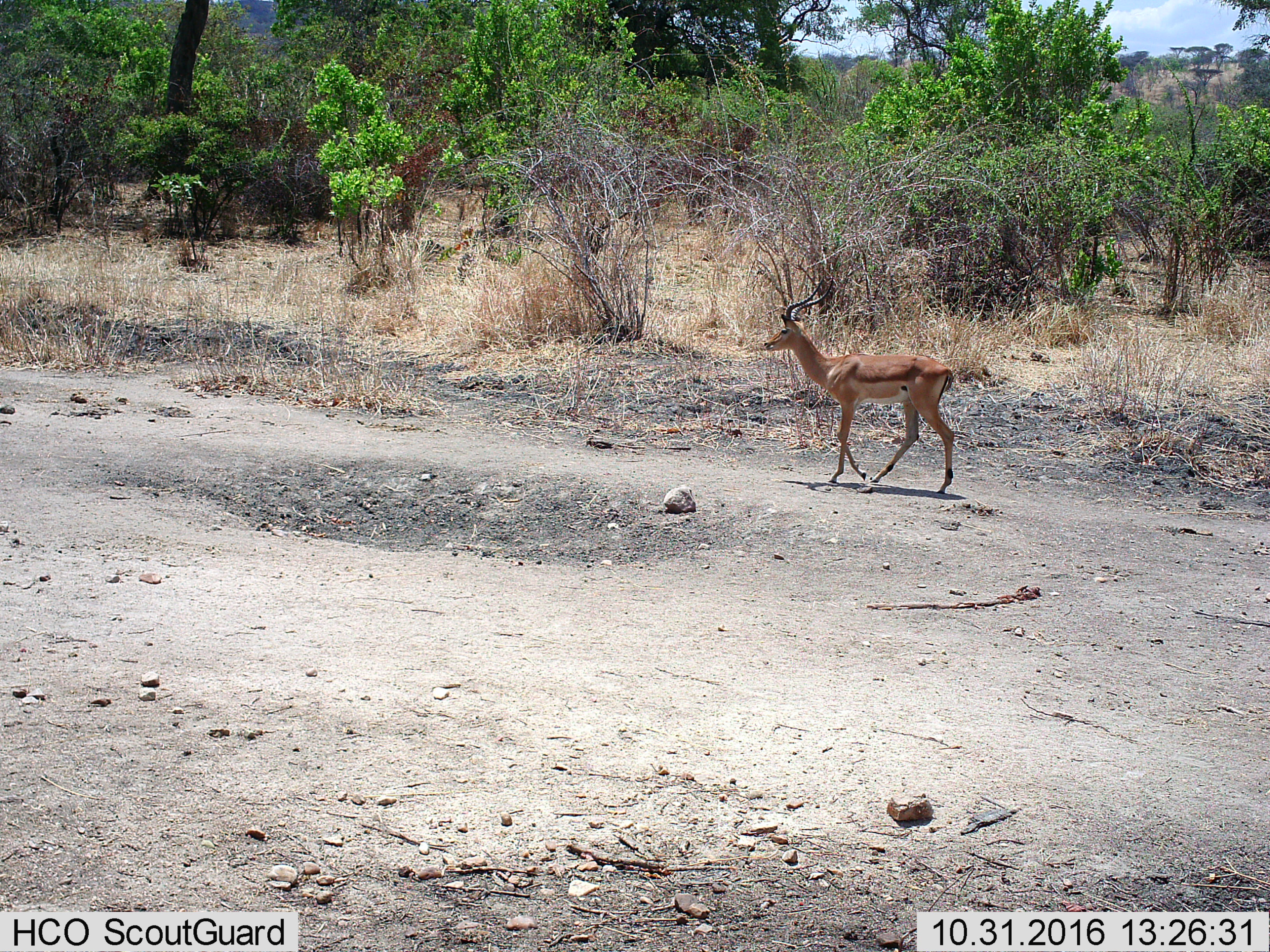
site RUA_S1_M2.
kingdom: Animalia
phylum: Chordata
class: Mammalia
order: Artiodactyla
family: Bovidae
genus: Aepyceros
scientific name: Aepyceros melampus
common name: impala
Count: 1.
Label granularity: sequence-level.